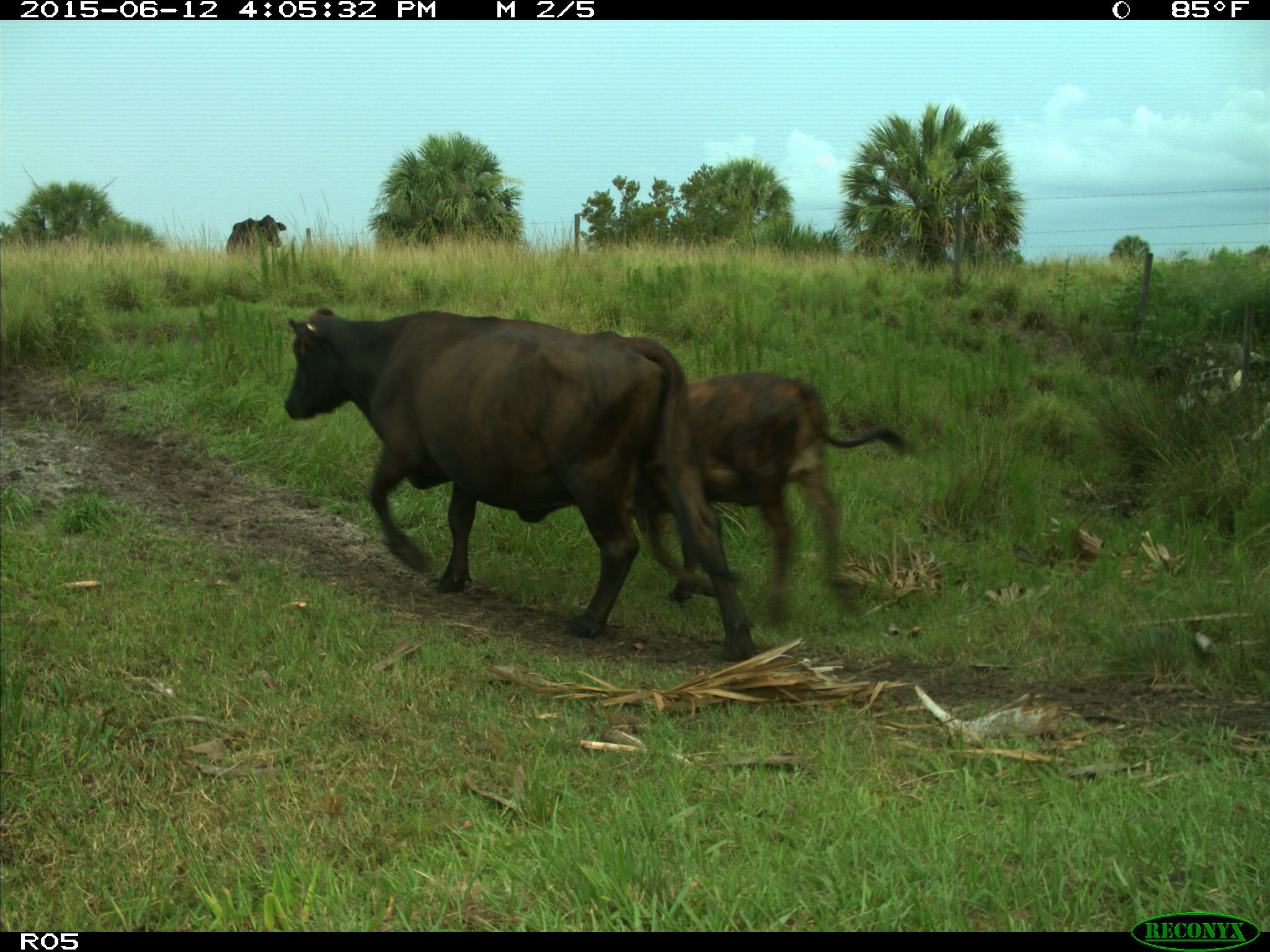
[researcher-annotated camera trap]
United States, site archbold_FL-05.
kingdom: Animalia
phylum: Chordata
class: Mammalia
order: Artiodactyla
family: Bovidae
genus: Bos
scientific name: Bos taurus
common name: domestic cow